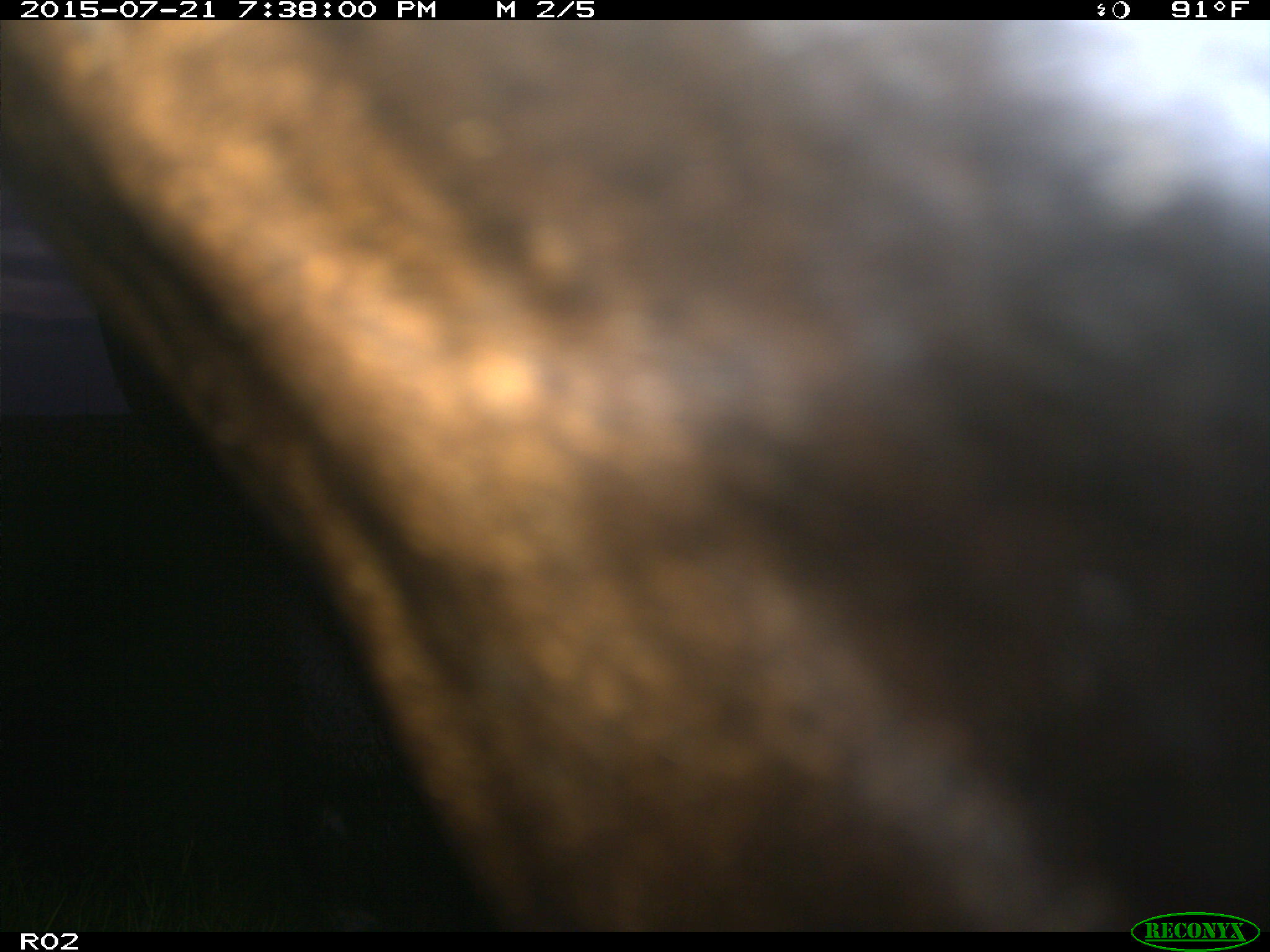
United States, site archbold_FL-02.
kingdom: Animalia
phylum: Chordata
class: Mammalia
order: Artiodactyla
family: Bovidae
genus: Bos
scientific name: Bos taurus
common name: domestic cow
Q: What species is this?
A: Bos taurus (domestic cow).